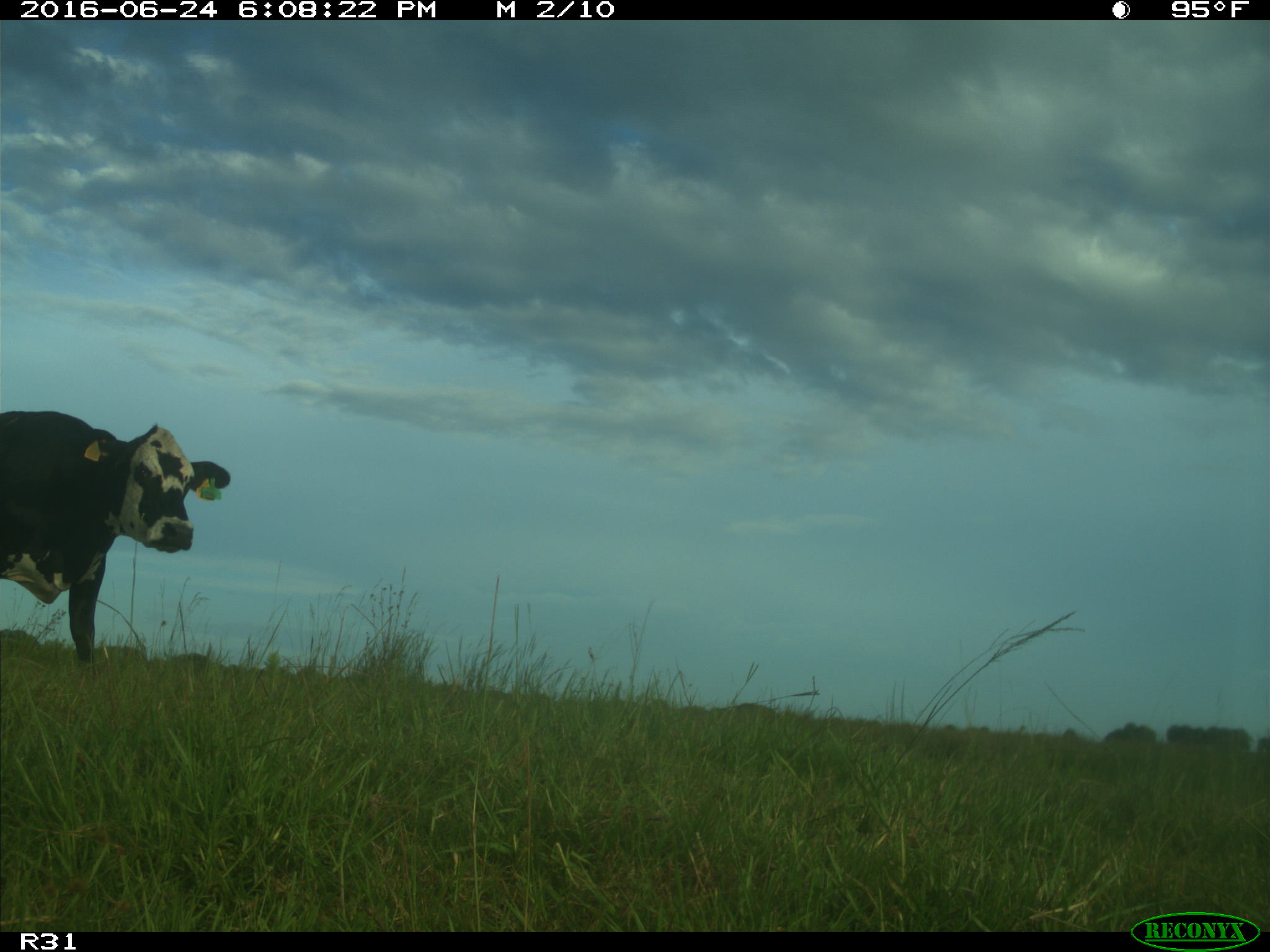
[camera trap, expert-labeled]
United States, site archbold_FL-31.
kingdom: Animalia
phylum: Chordata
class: Mammalia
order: Artiodactyla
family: Bovidae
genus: Bos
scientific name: Bos taurus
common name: domestic cow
Bos taurus (domestic cow).